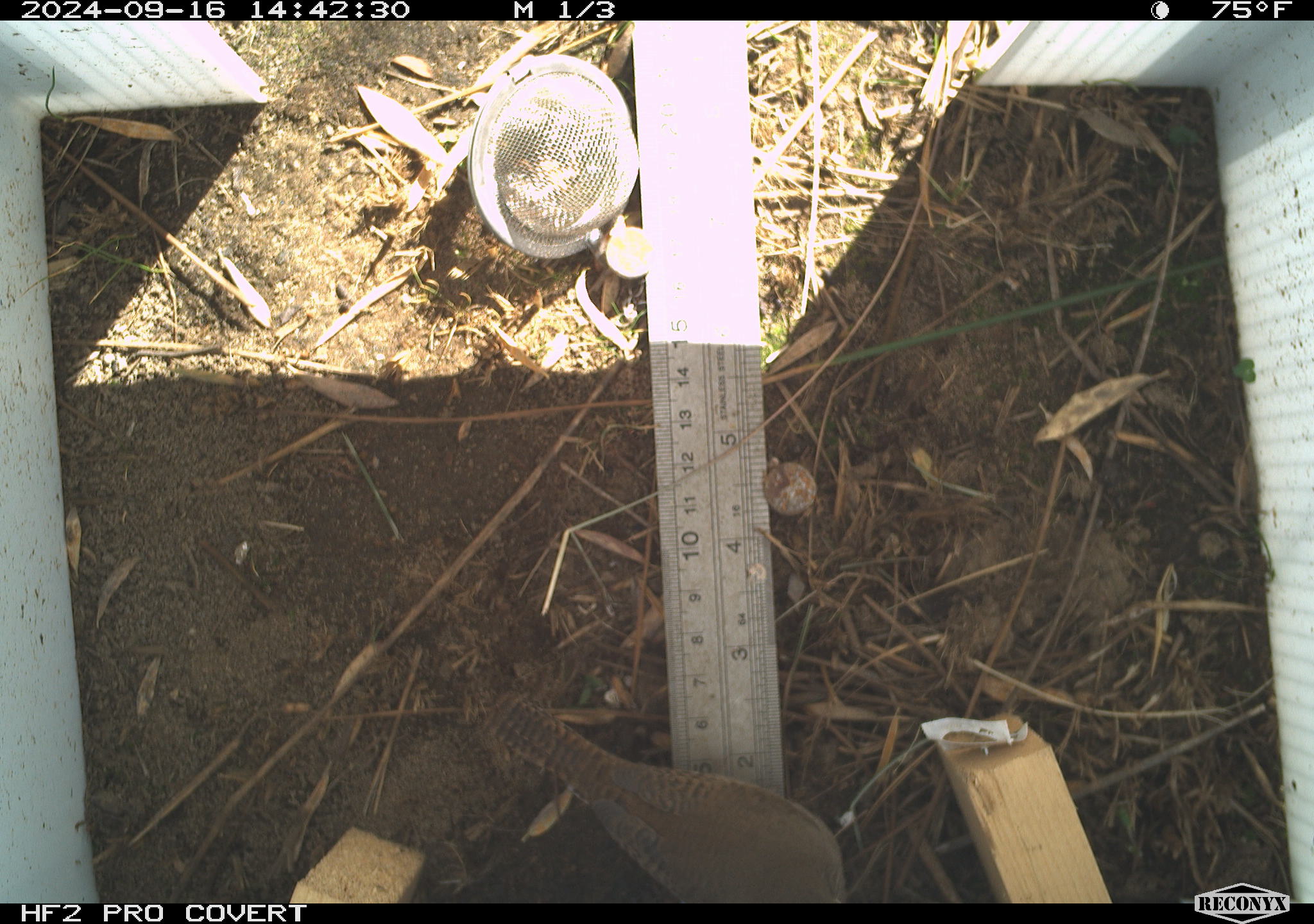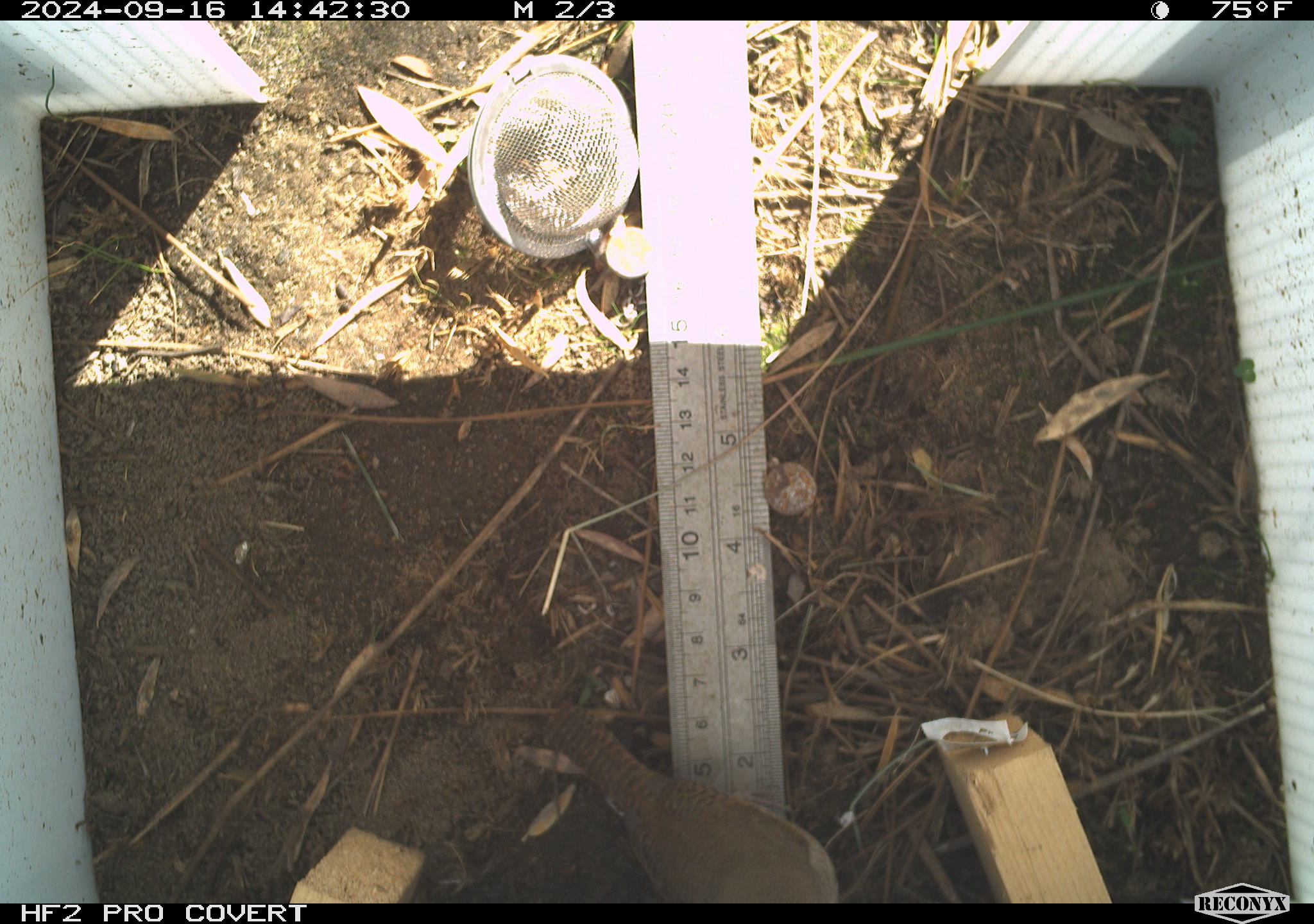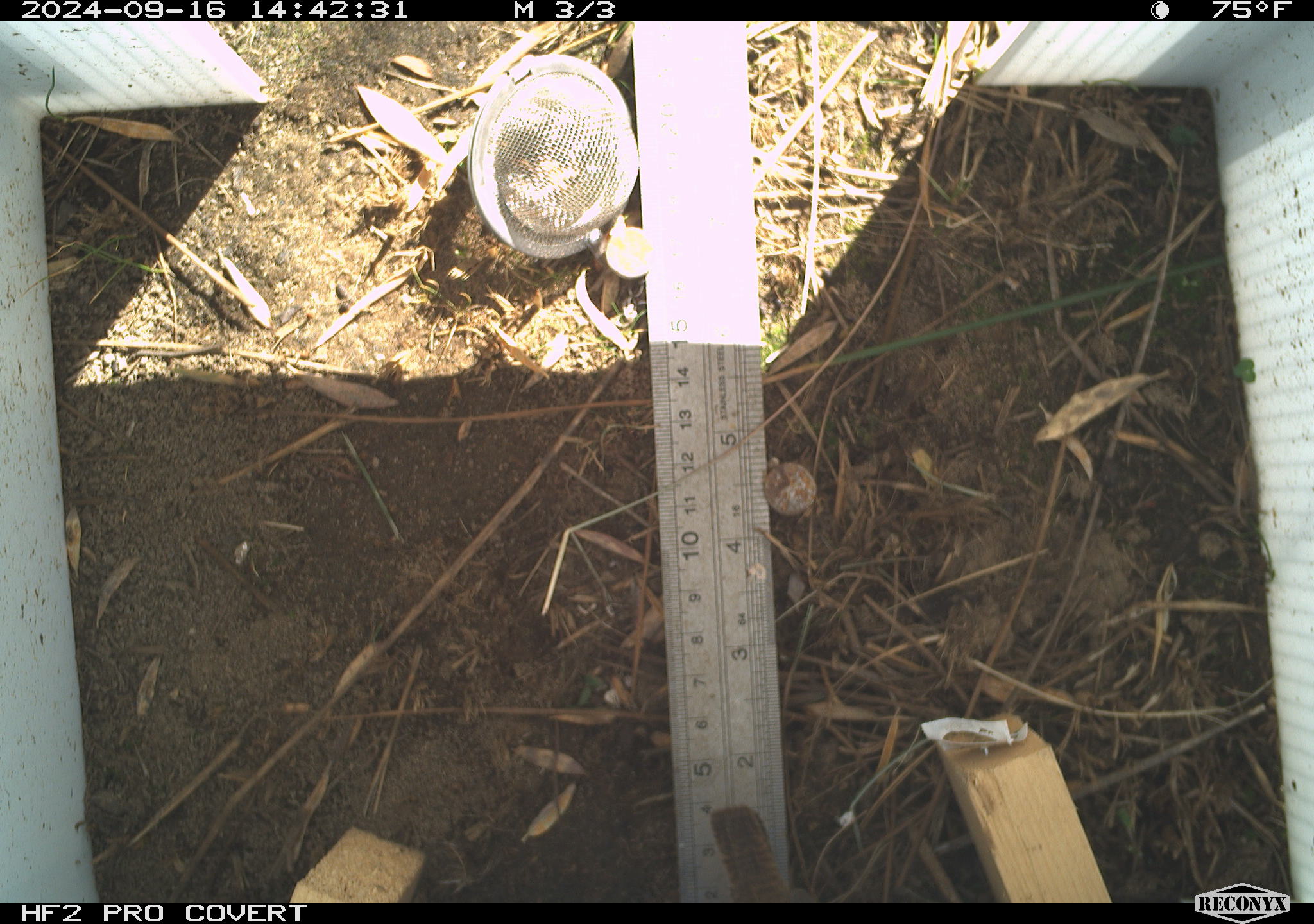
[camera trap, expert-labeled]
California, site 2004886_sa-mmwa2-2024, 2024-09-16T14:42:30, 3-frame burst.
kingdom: Animalia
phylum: Chordata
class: Aves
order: Passeriformes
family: Troglodytidae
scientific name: Troglodytidae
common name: wren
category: troglodytidae family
Troglodytidae family (wren) (Troglodytidae).